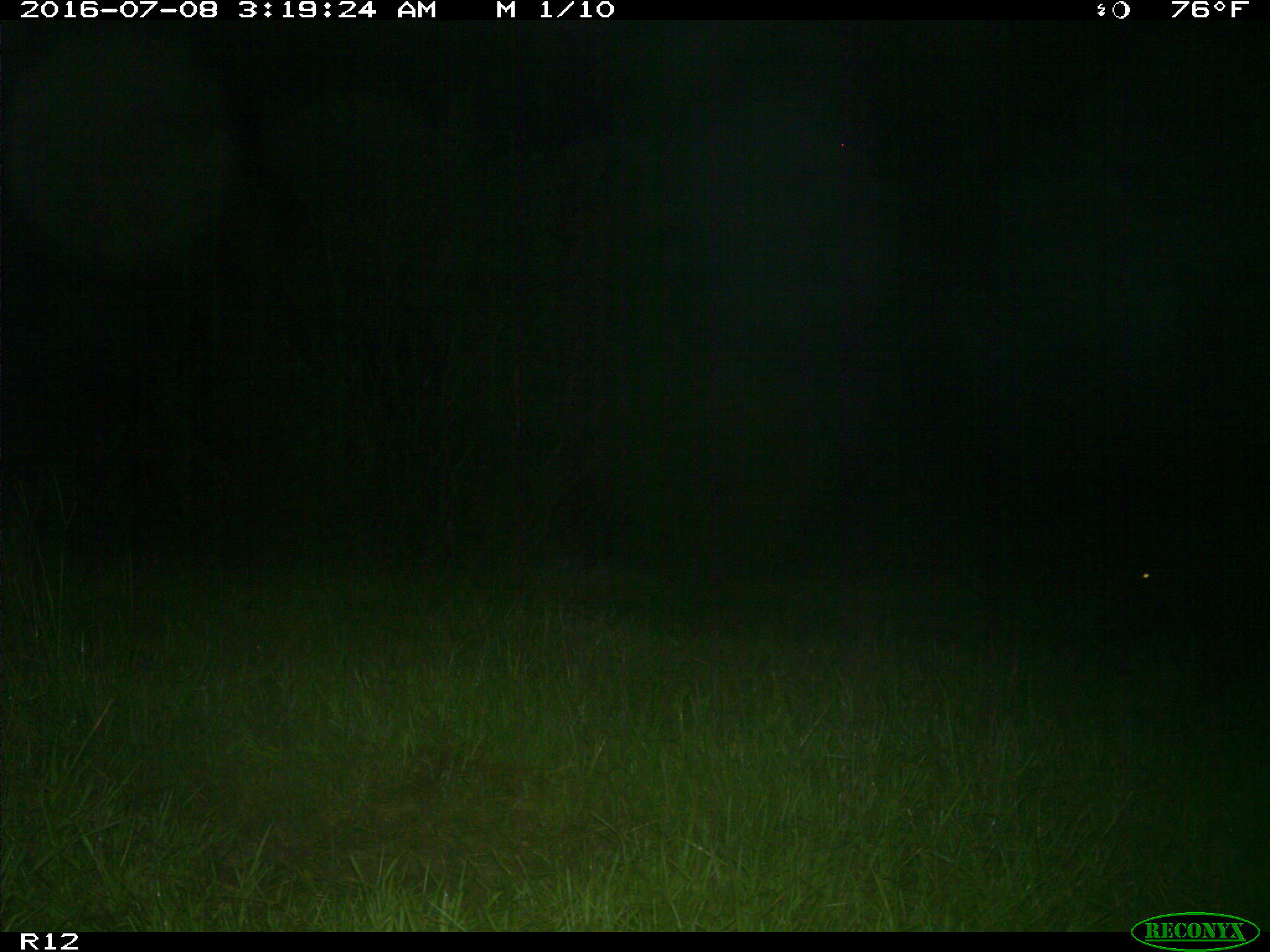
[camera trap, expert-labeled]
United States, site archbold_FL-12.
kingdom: Animalia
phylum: Chordata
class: Mammalia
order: Artiodactyla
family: Suidae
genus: Sus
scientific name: Sus scrofa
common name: wild boar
Sus scrofa (wild boar).